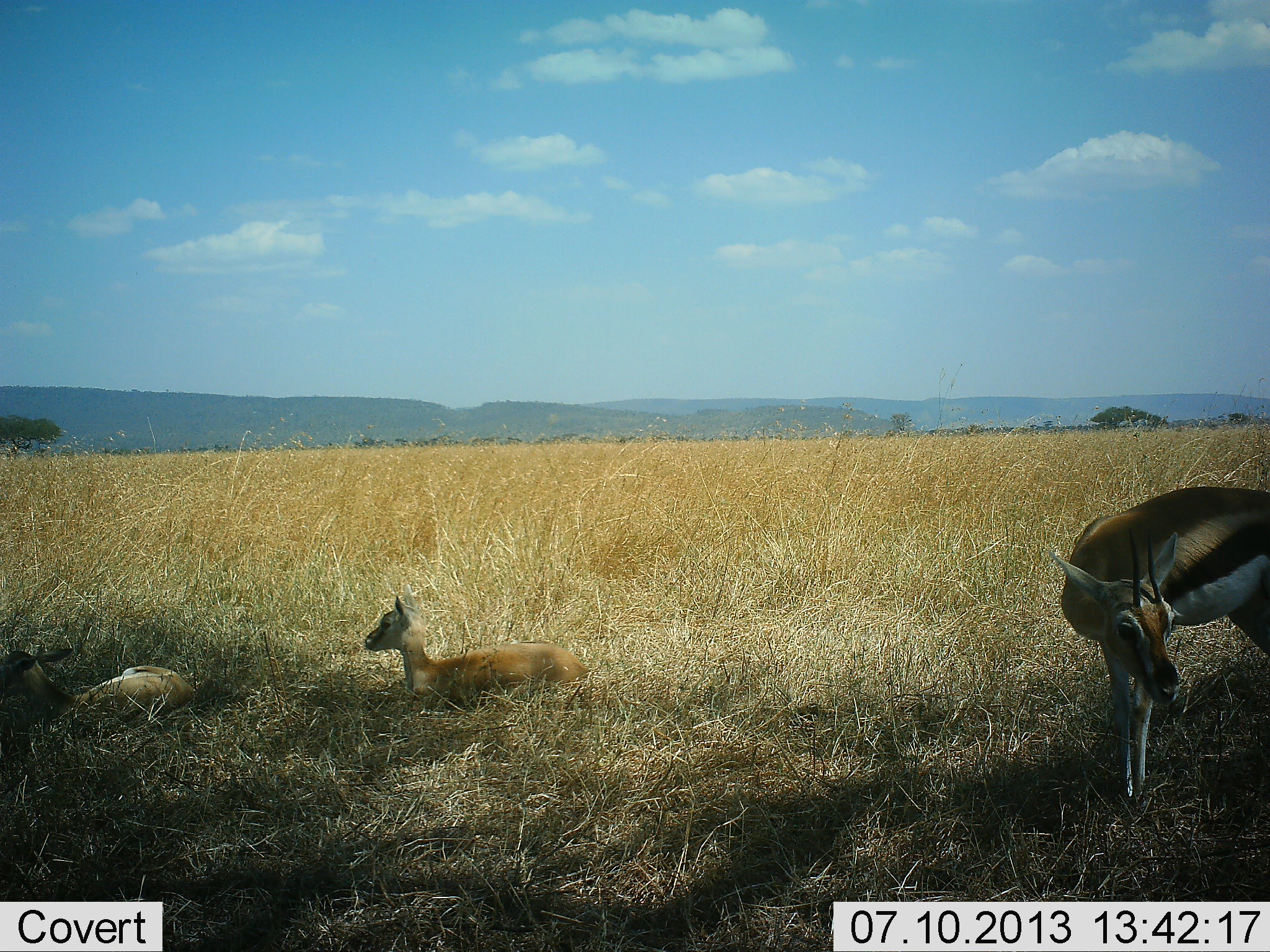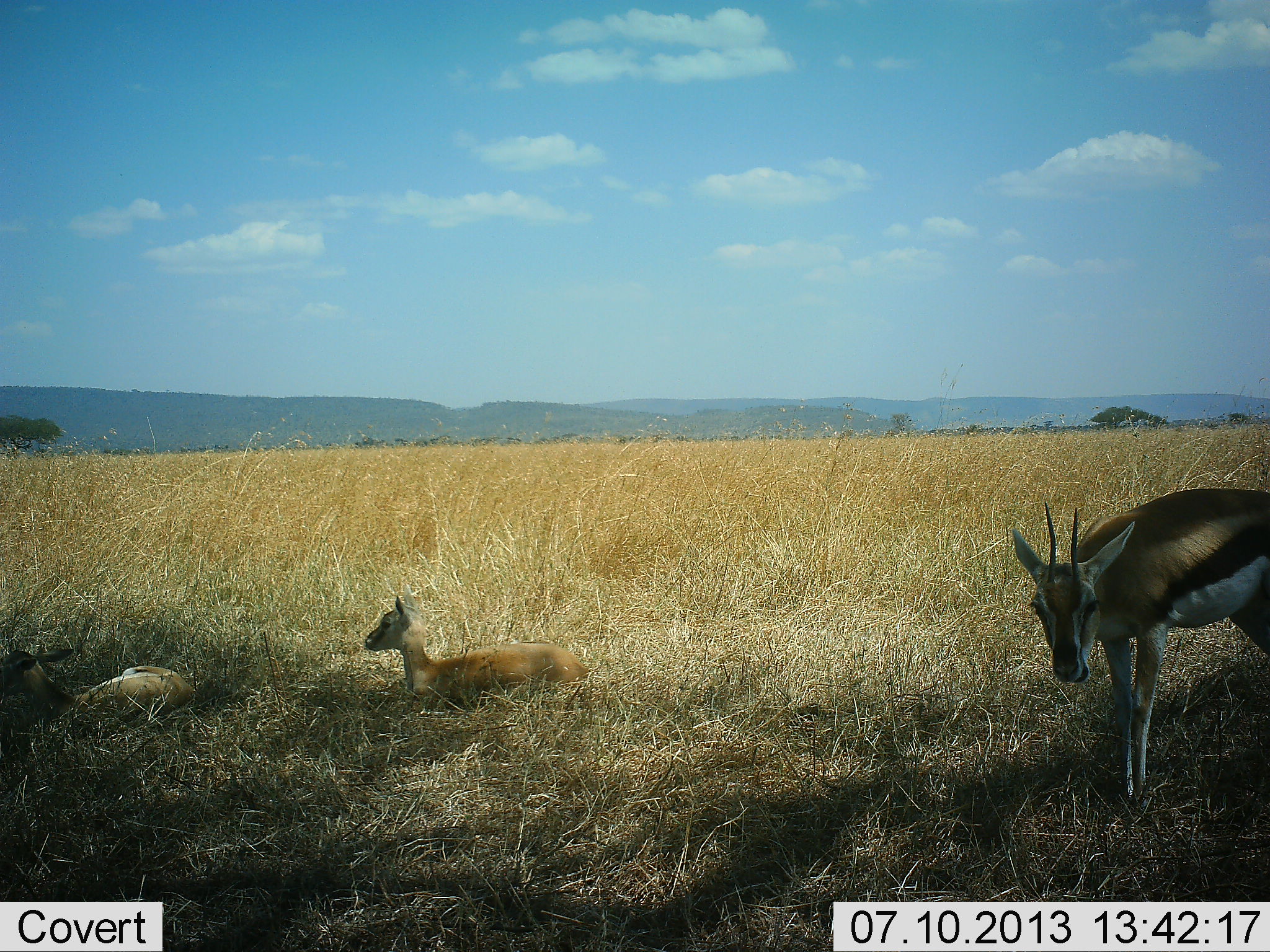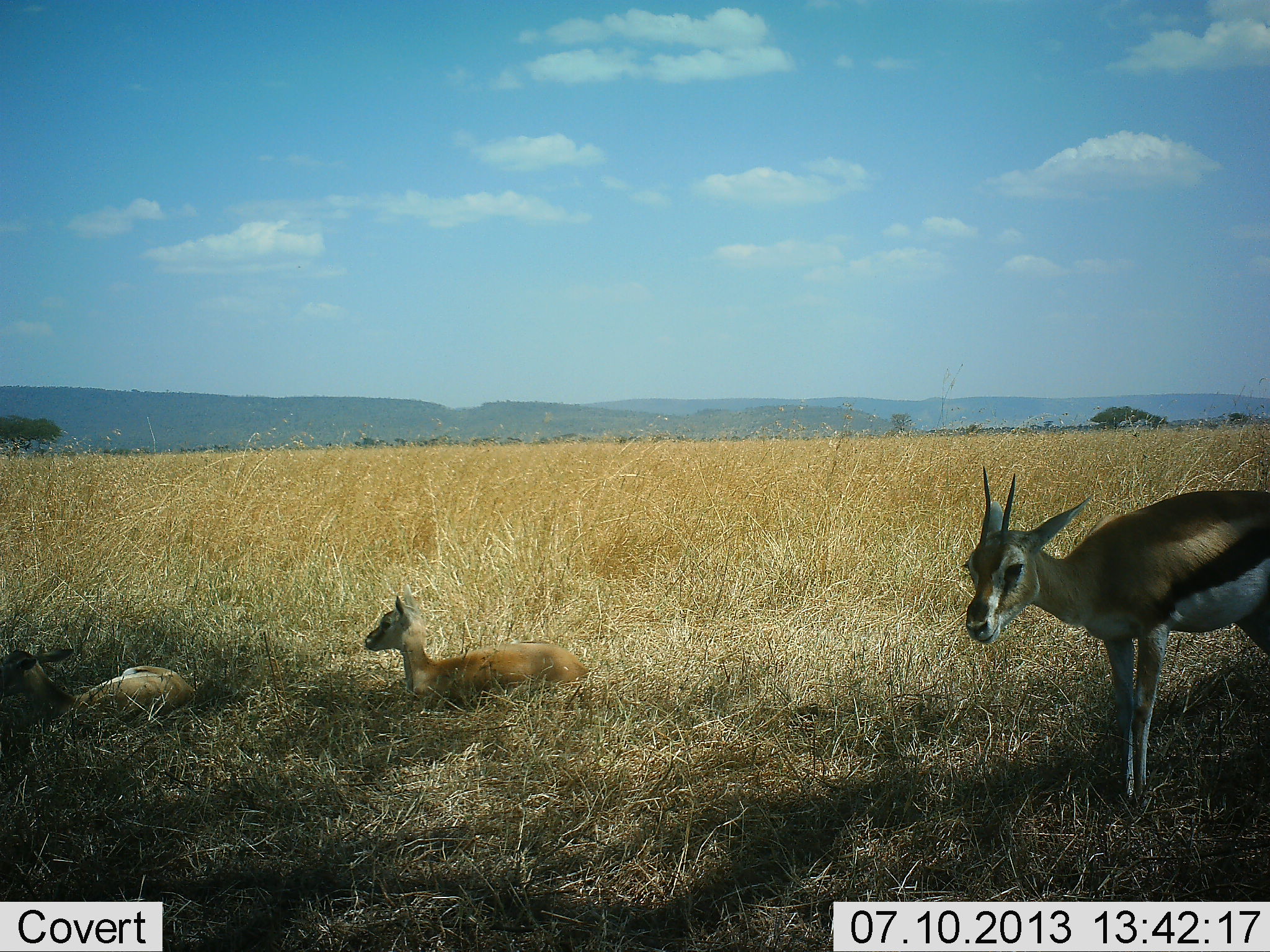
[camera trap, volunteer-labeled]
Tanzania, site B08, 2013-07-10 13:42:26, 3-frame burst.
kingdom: Animalia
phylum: Chordata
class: Mammalia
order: Artiodactyla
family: Bovidae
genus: Eudorcas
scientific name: Eudorcas thomsonii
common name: thomson's gazelle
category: gazellethomsons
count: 3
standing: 79%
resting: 97%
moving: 3%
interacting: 0%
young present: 39%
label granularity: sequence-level